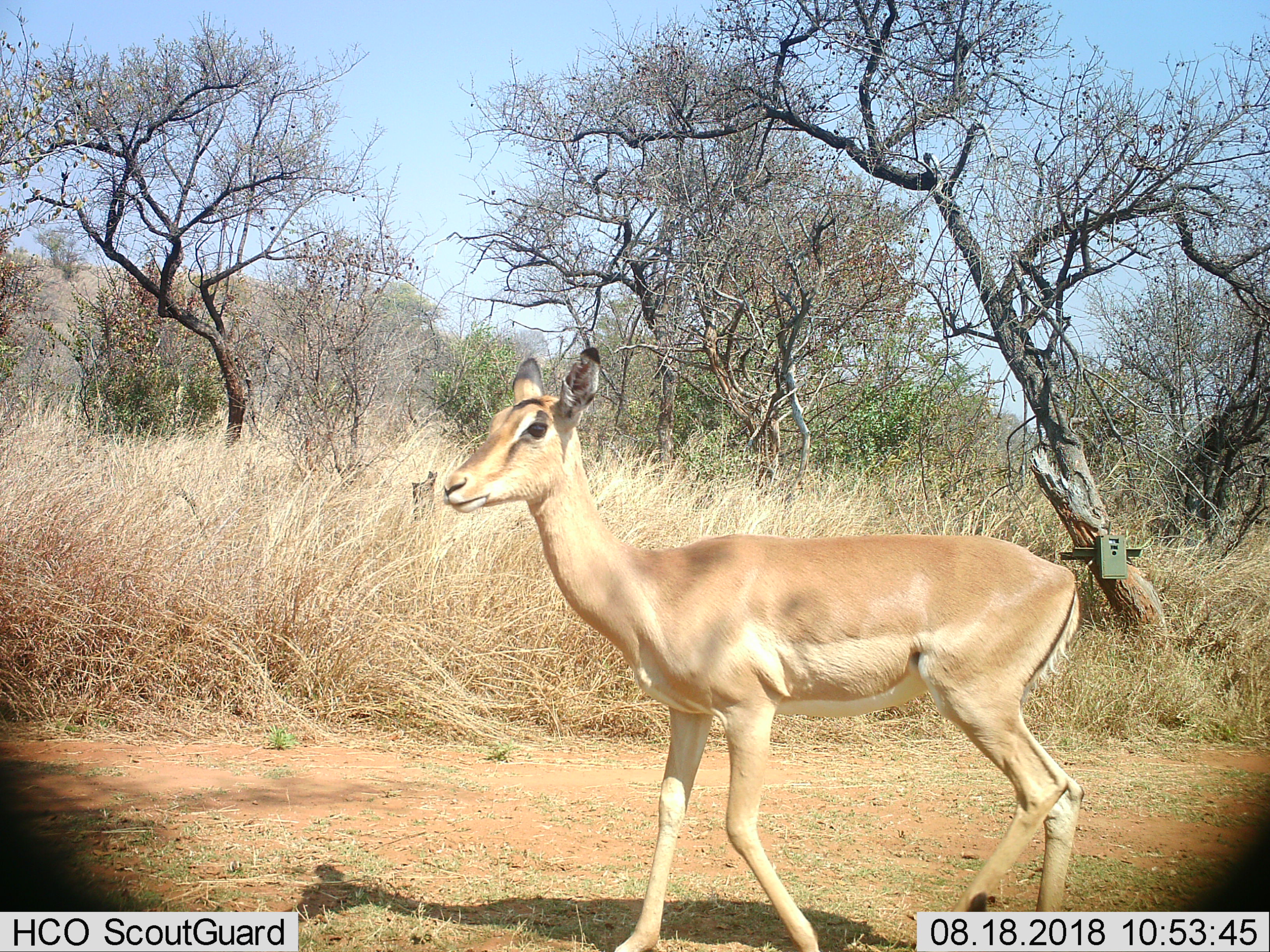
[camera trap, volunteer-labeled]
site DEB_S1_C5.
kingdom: Animalia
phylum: Chordata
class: Mammalia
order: Artiodactyla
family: Bovidae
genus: Aepyceros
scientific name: Aepyceros melampus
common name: impala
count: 1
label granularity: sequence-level